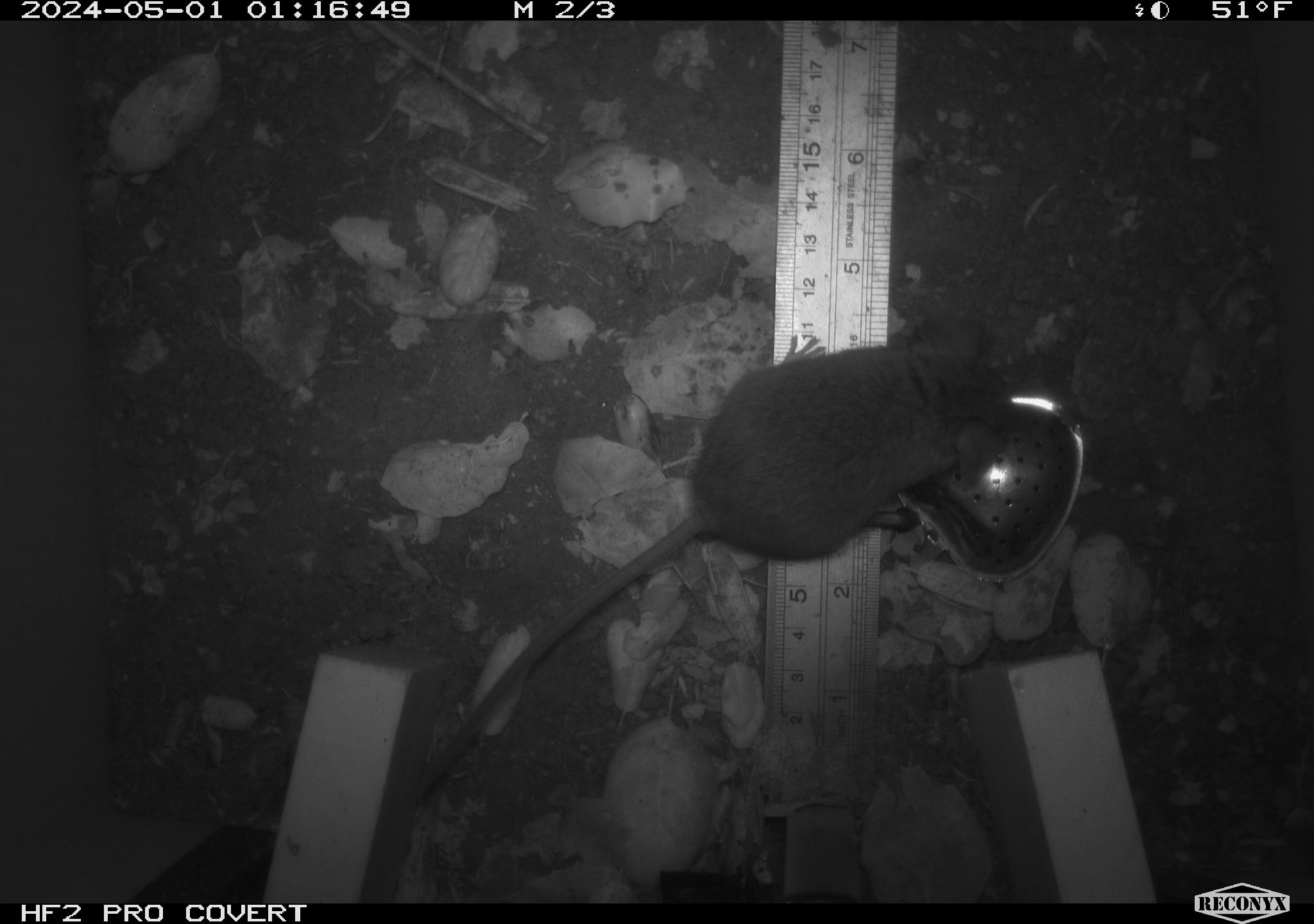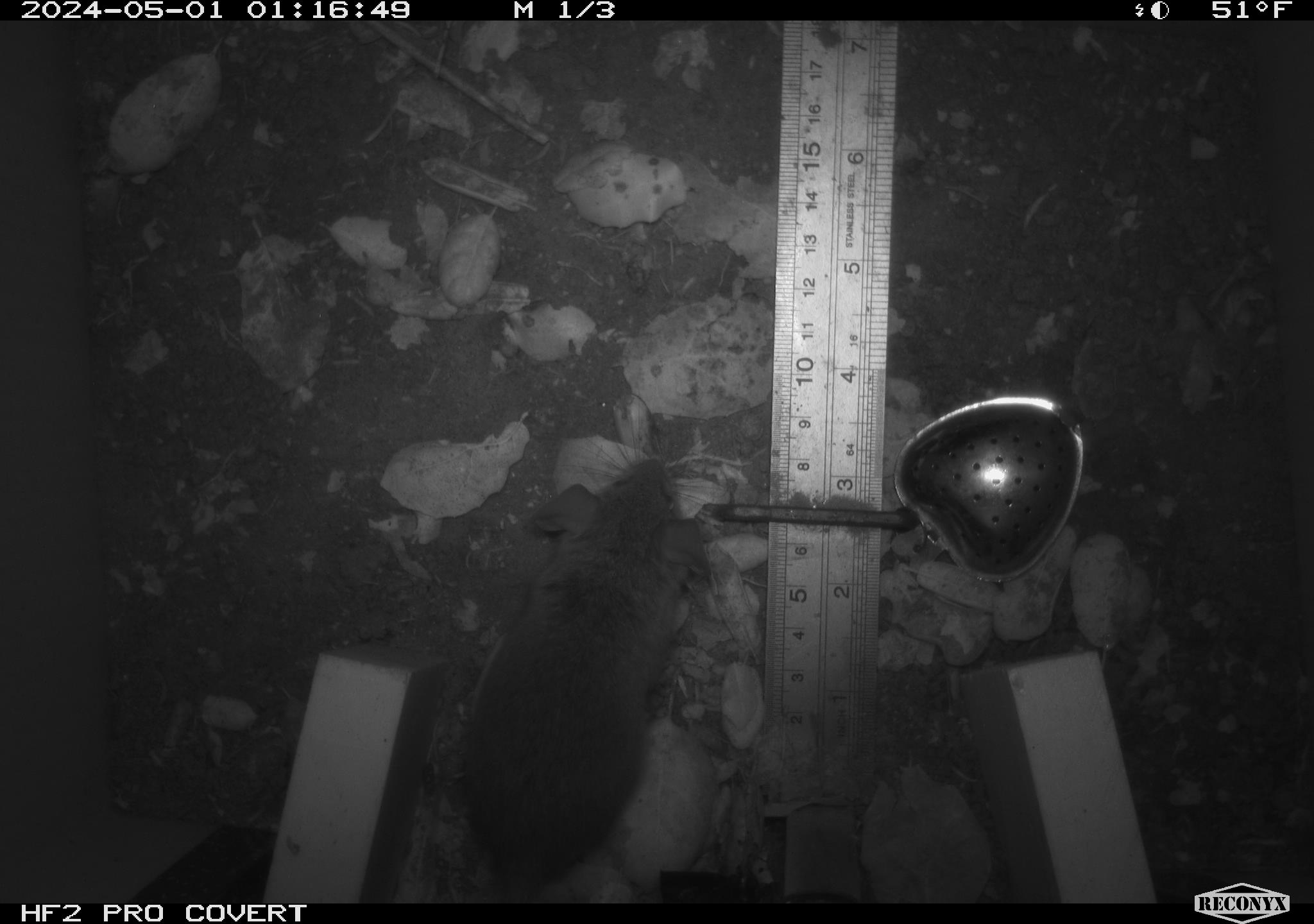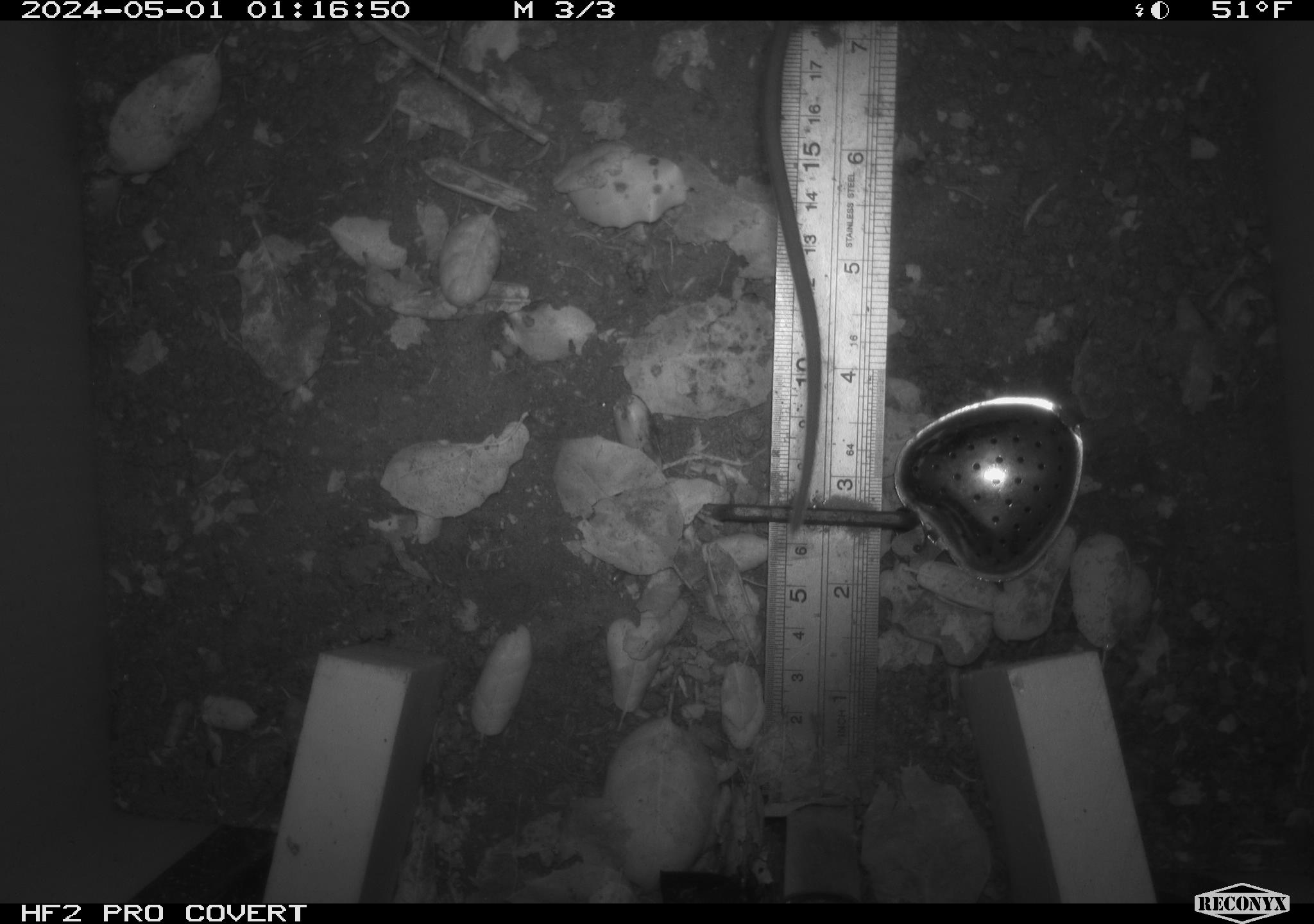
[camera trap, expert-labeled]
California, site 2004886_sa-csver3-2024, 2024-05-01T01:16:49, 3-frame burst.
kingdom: Animalia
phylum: Chordata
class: Mammalia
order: Rodentia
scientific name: Rodentia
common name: rodent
Rodent (Rodentia).